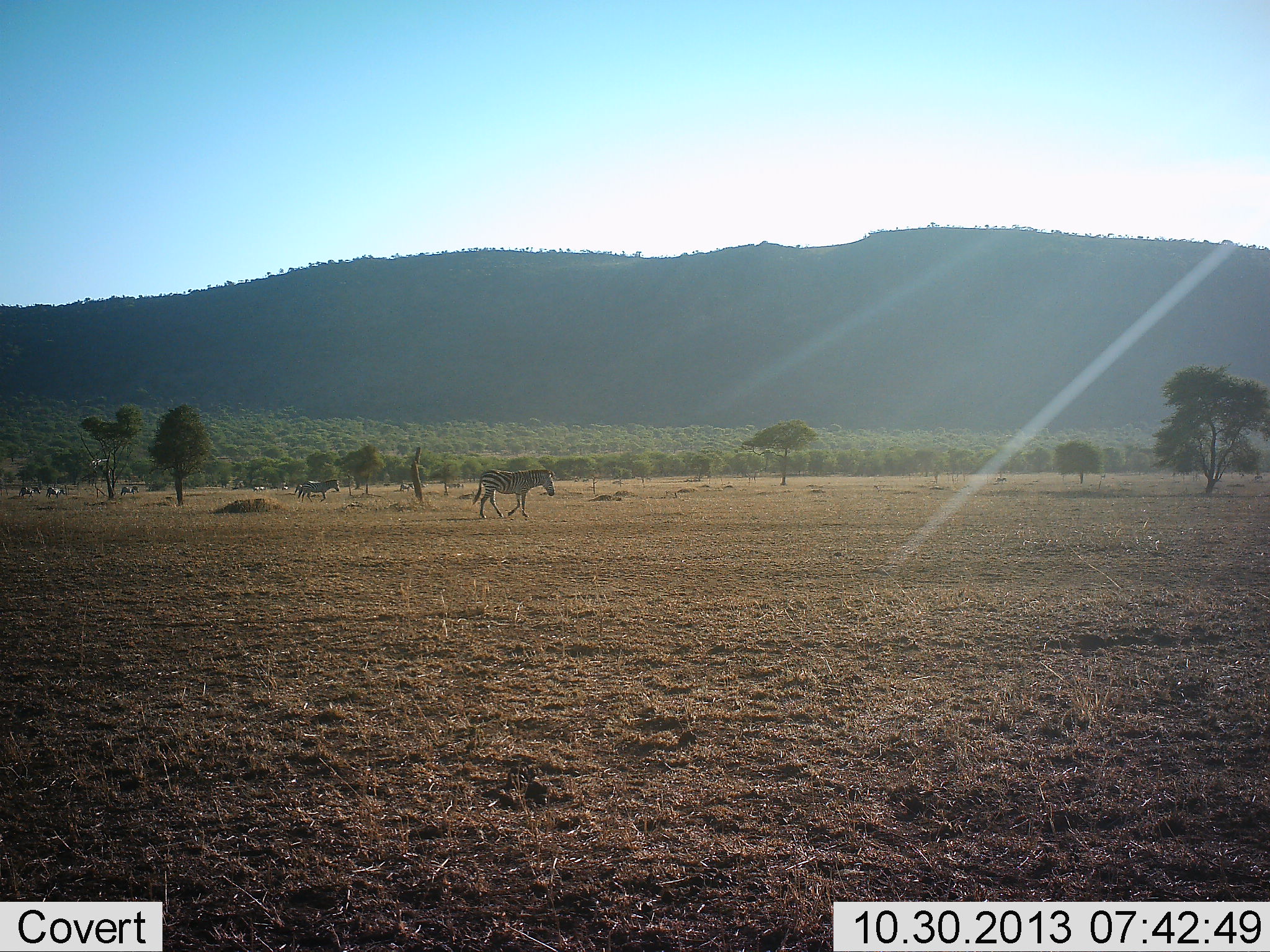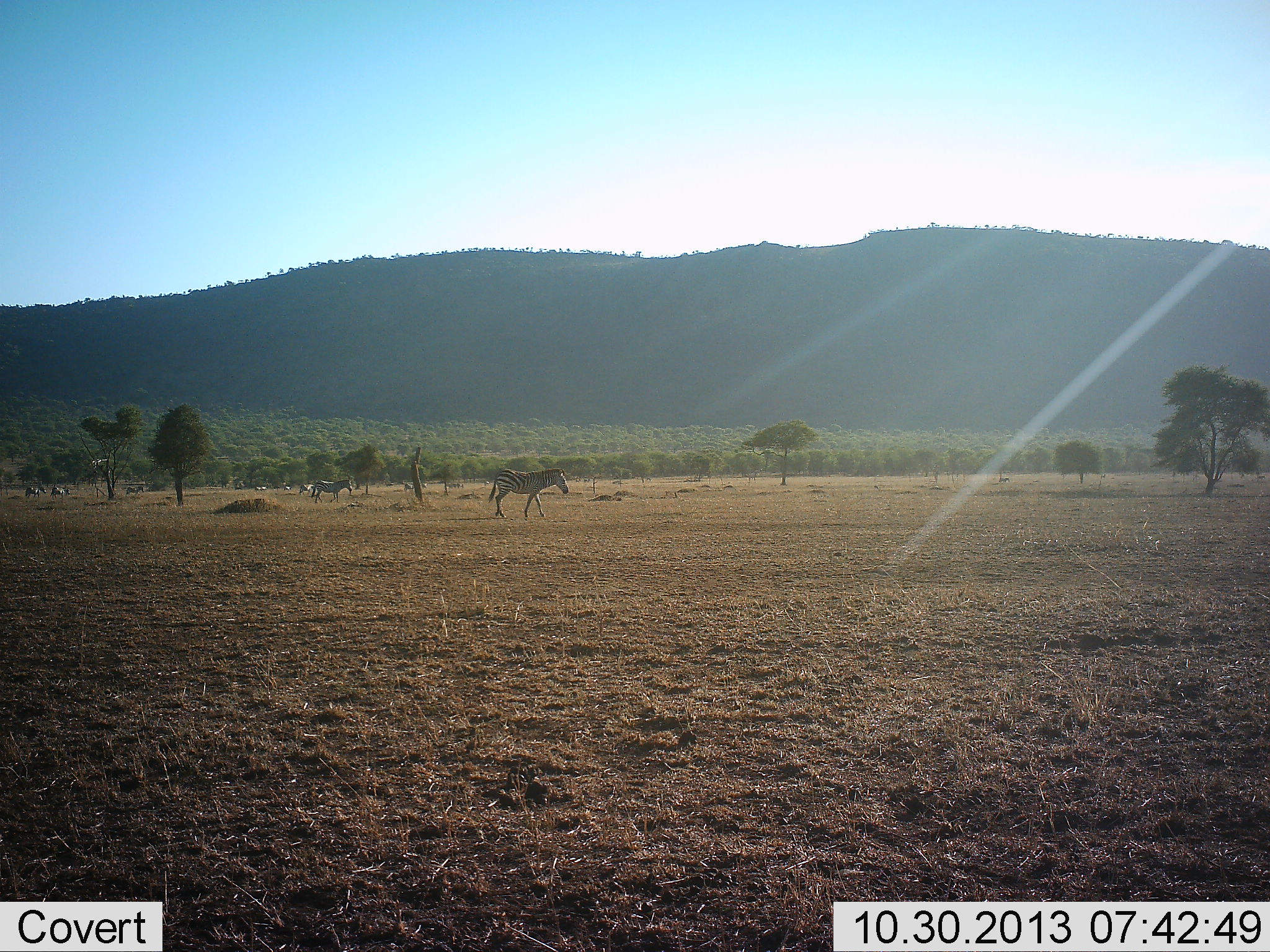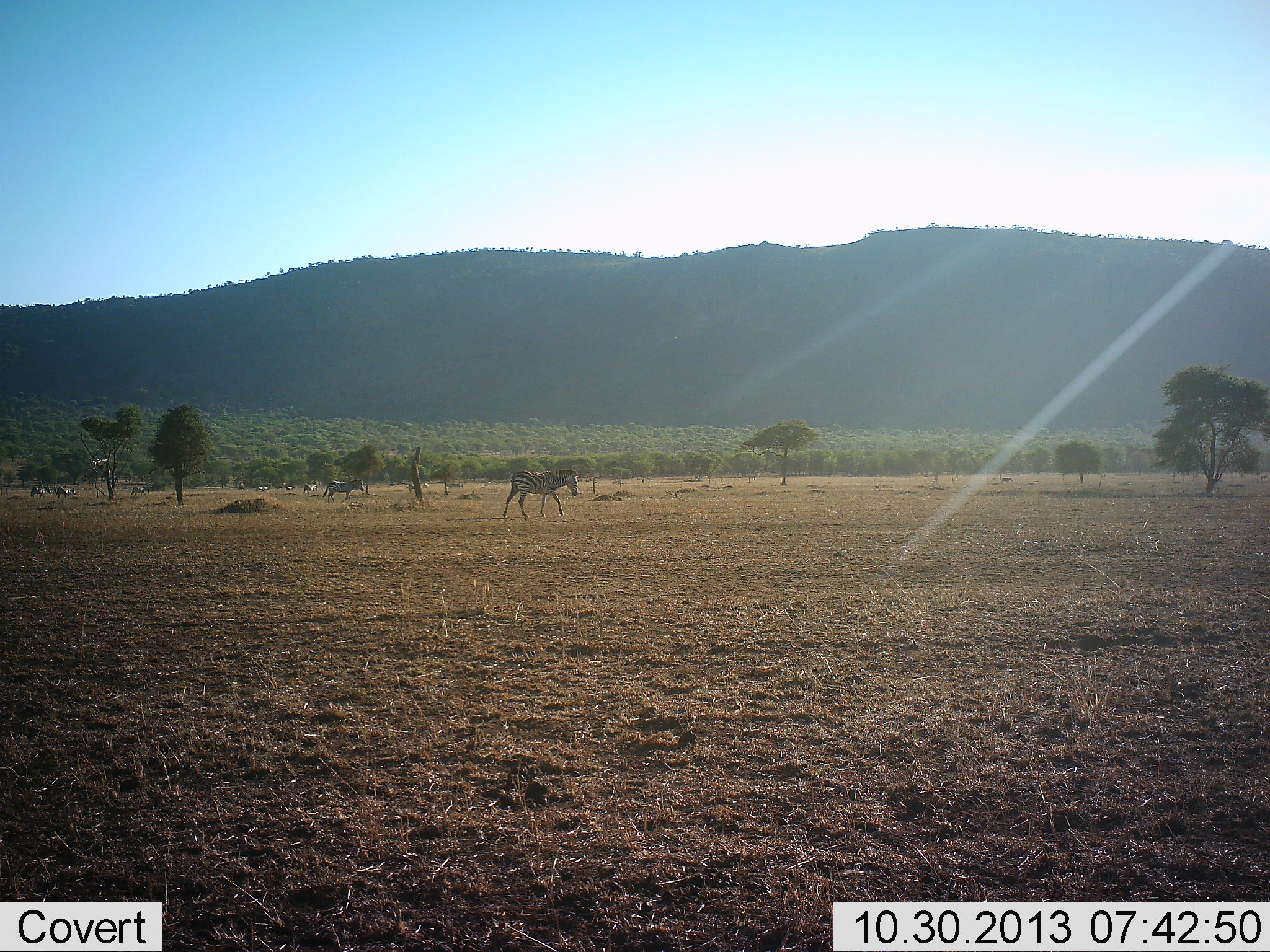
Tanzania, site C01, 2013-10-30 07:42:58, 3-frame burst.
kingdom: Animalia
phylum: Chordata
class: Mammalia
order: Perissodactyla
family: Equidae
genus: Equus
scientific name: Equus quagga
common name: plains zebra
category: zebra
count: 9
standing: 17%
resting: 0%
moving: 100%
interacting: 0%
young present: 0%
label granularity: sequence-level